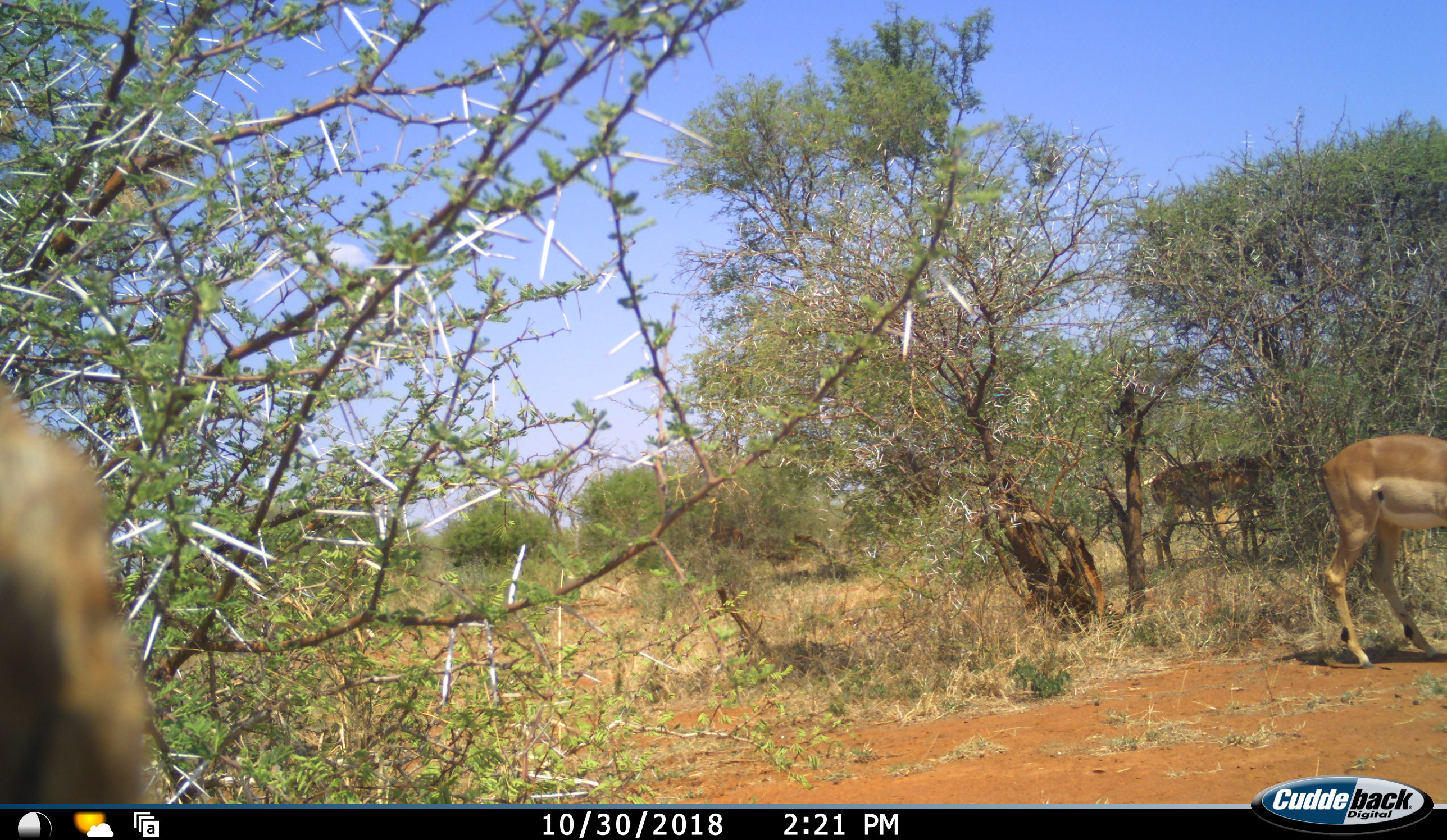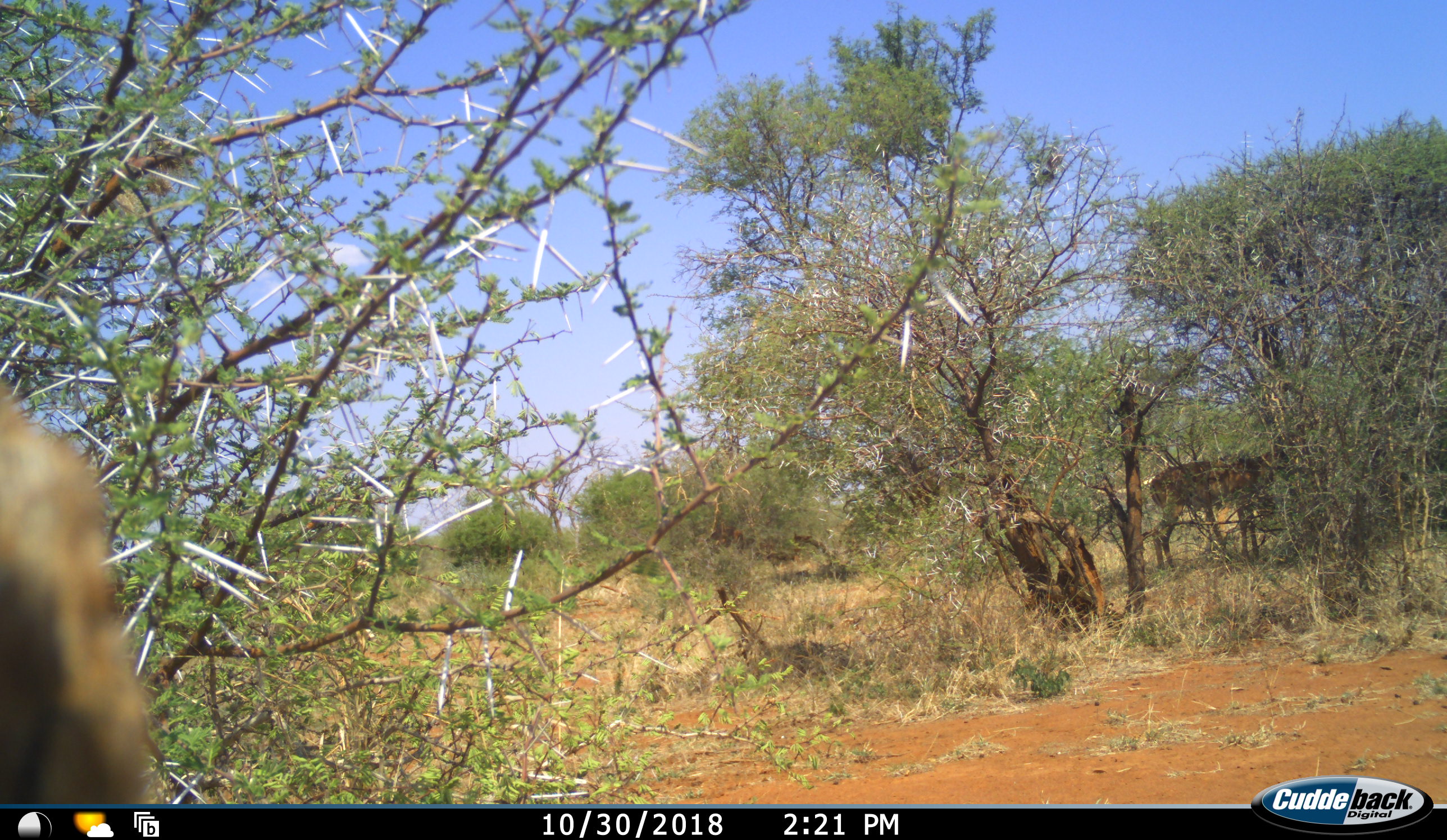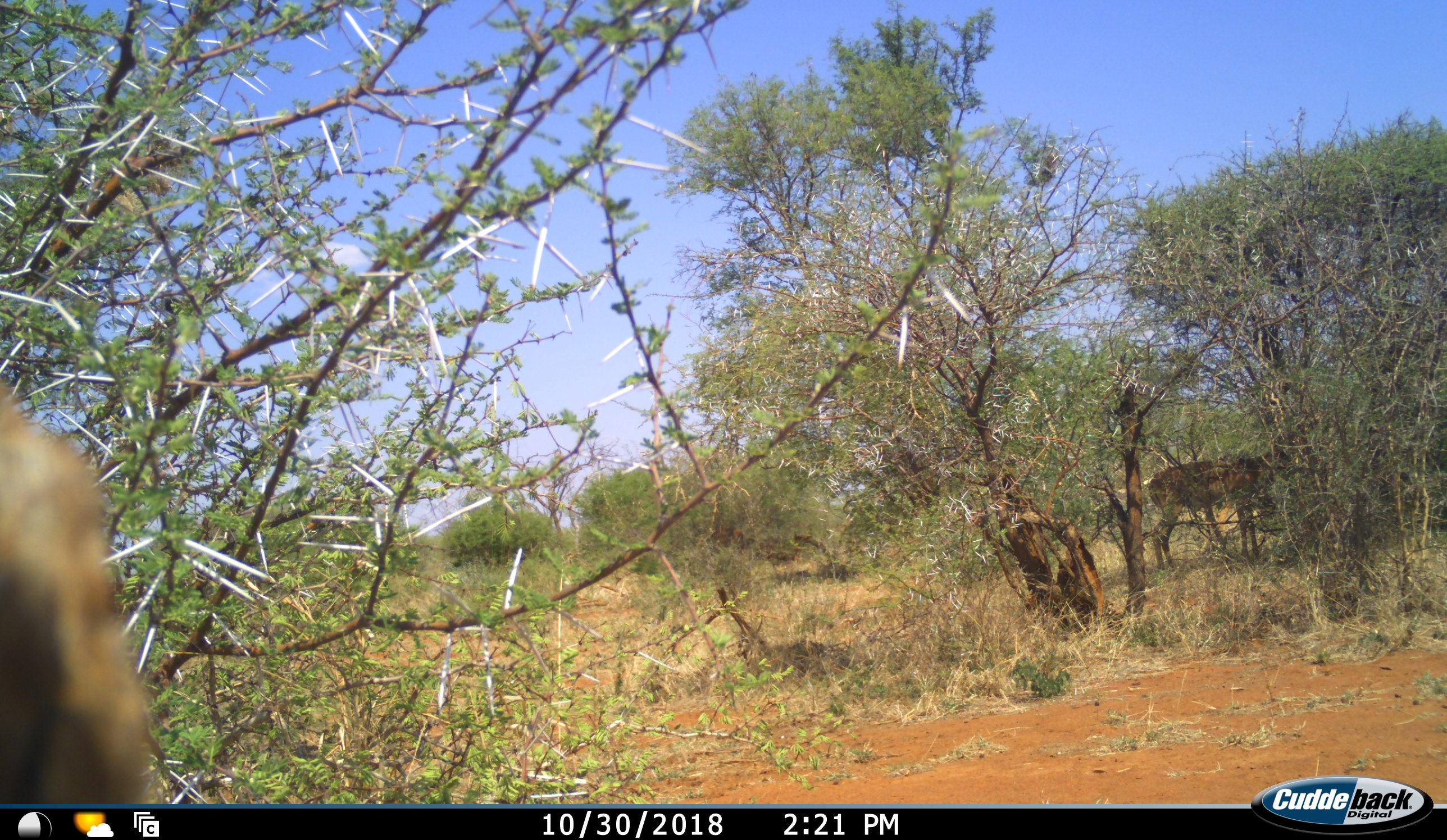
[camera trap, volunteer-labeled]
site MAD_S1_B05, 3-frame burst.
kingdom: Animalia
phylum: Chordata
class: Mammalia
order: Artiodactyla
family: Bovidae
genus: Aepyceros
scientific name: Aepyceros melampus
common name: impala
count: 3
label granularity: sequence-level